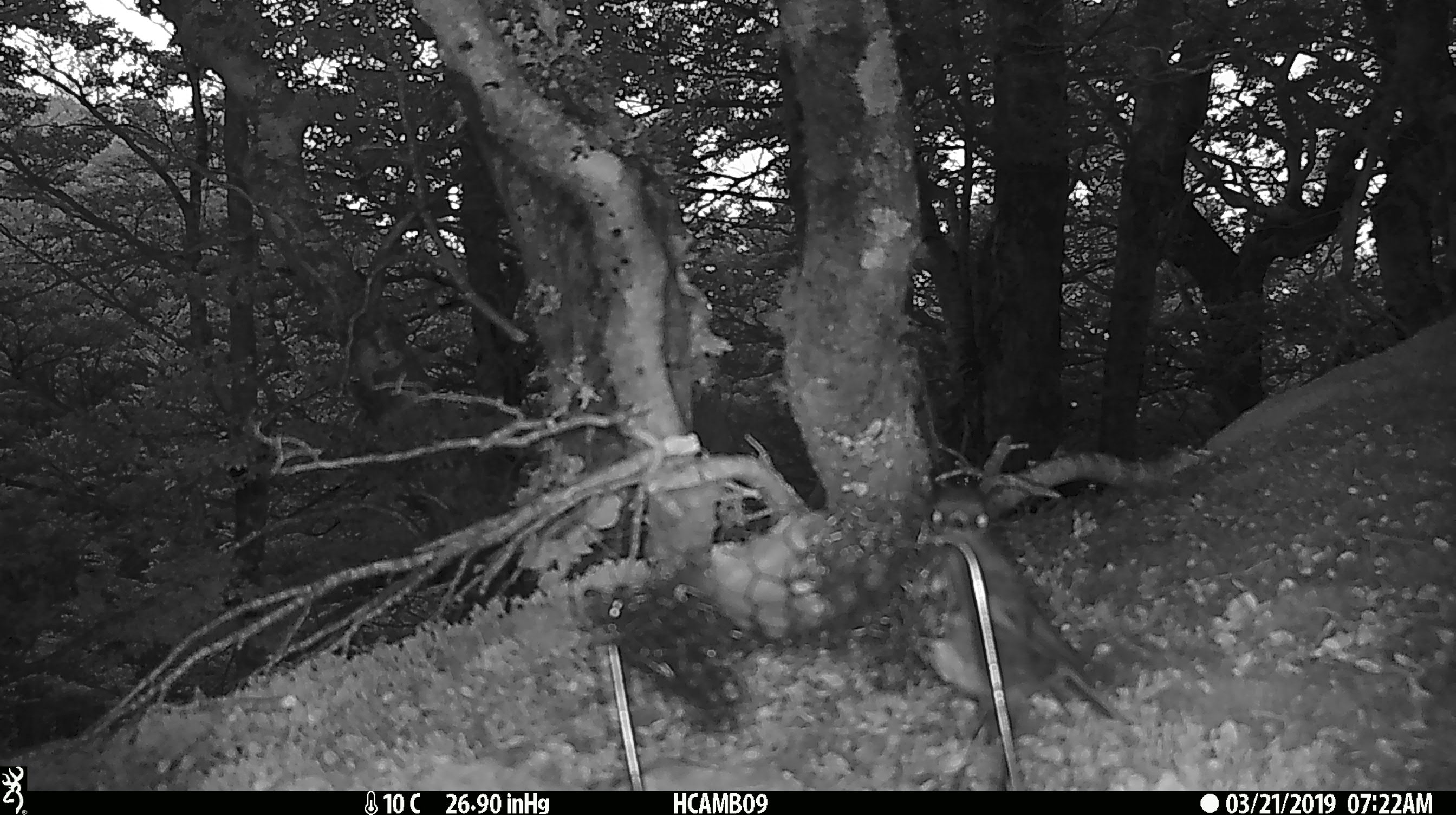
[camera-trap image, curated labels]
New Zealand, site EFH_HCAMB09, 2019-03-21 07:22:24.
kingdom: Animalia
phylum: Chordata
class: Aves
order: Passeriformes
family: Petroicidae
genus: Petroica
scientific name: Petroica australis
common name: new zealand robin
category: robin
Robin (new zealand robin) (Petroica australis).